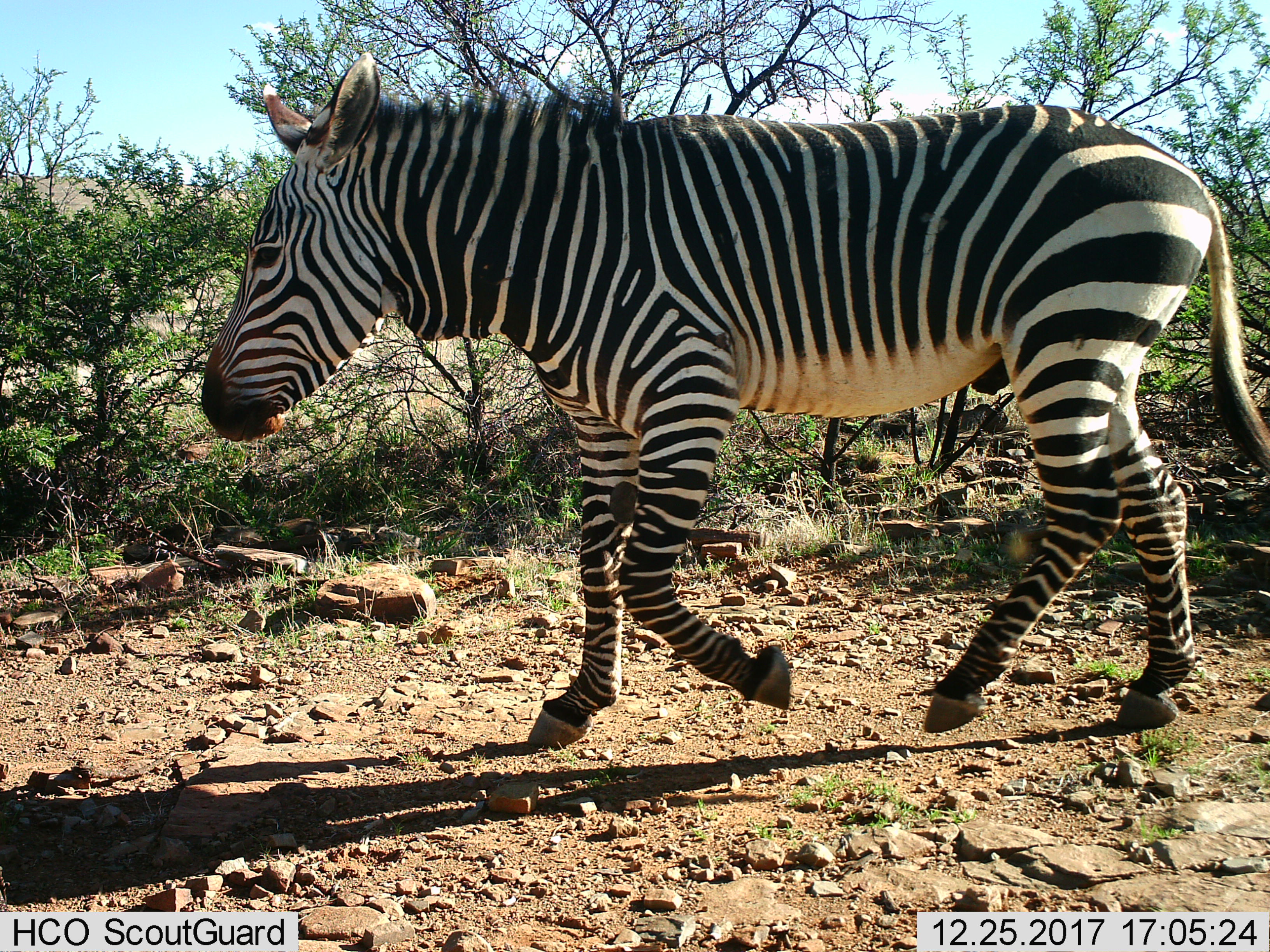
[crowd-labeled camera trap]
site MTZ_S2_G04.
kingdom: Animalia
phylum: Chordata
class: Mammalia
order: Perissodactyla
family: Equidae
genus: Equus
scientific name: Equus zebra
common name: mountain zebra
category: zebramountain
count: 1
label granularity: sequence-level